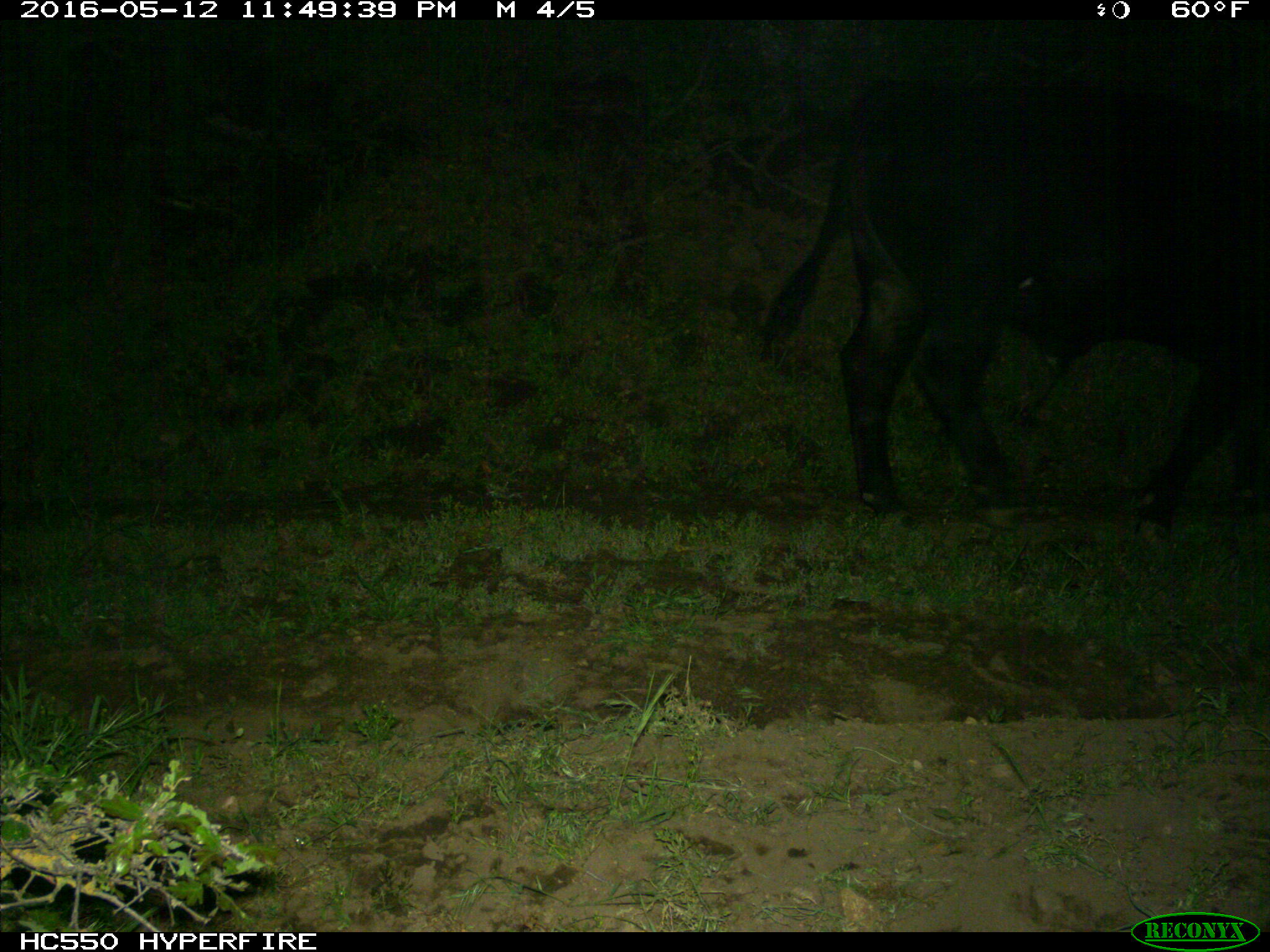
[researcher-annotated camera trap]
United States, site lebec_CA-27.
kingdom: Animalia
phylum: Chordata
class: Mammalia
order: Artiodactyla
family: Bovidae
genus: Bos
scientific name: Bos taurus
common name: domestic cow